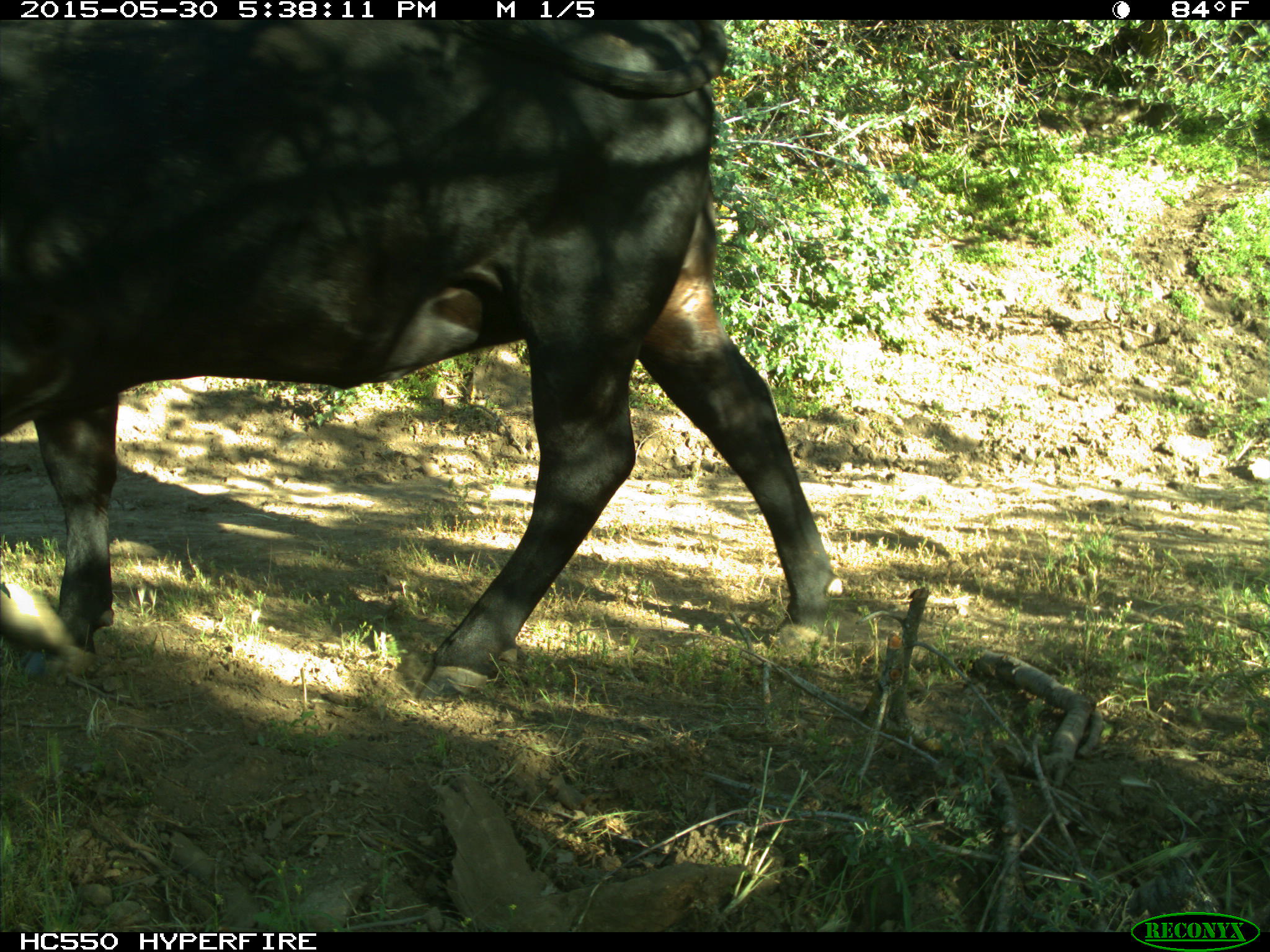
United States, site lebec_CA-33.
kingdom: Animalia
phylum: Chordata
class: Mammalia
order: Artiodactyla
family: Bovidae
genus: Bos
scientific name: Bos taurus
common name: domestic cow